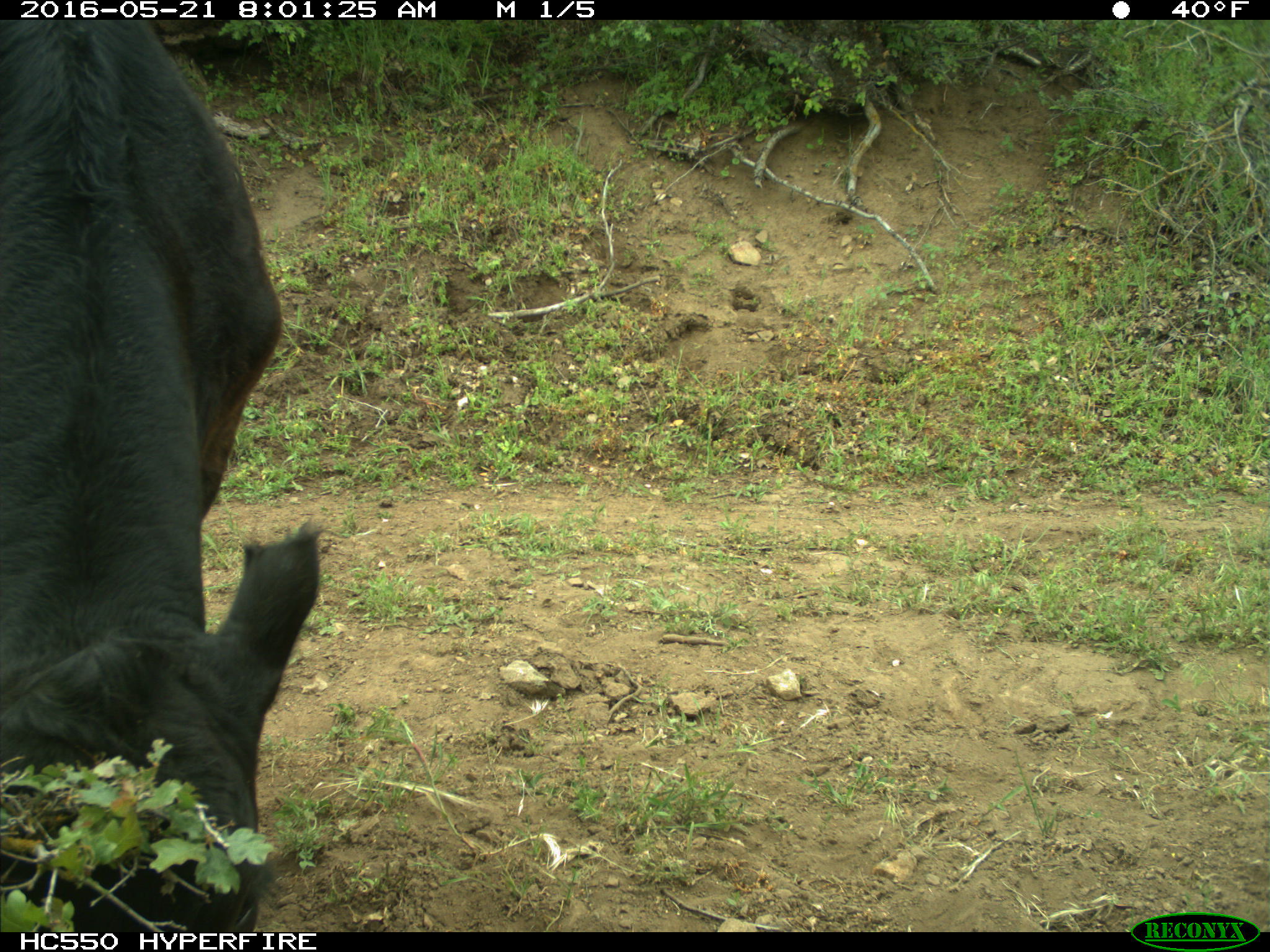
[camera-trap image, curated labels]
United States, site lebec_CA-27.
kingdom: Animalia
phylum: Chordata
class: Mammalia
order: Artiodactyla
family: Bovidae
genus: Bos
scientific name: Bos taurus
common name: domestic cow